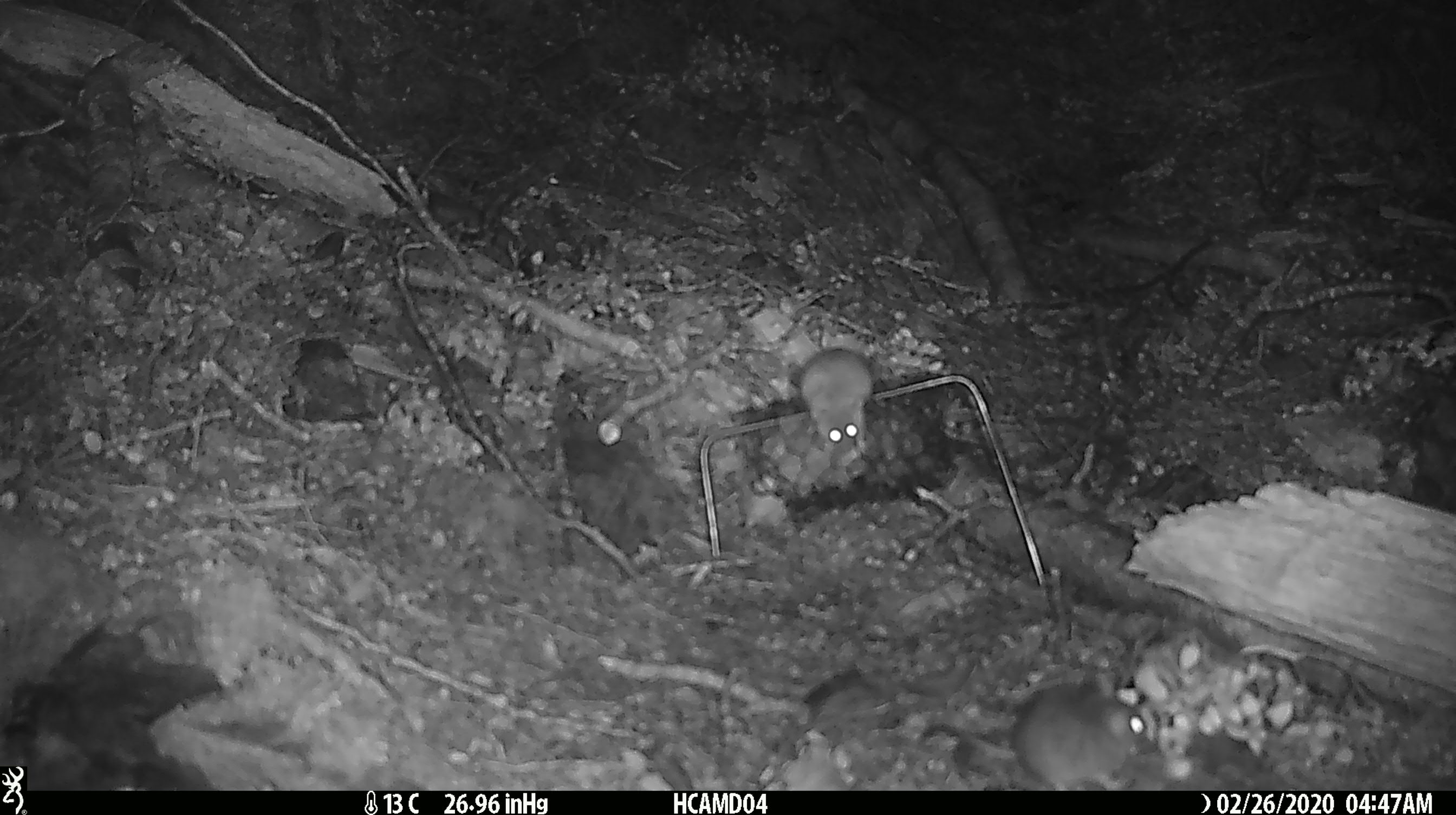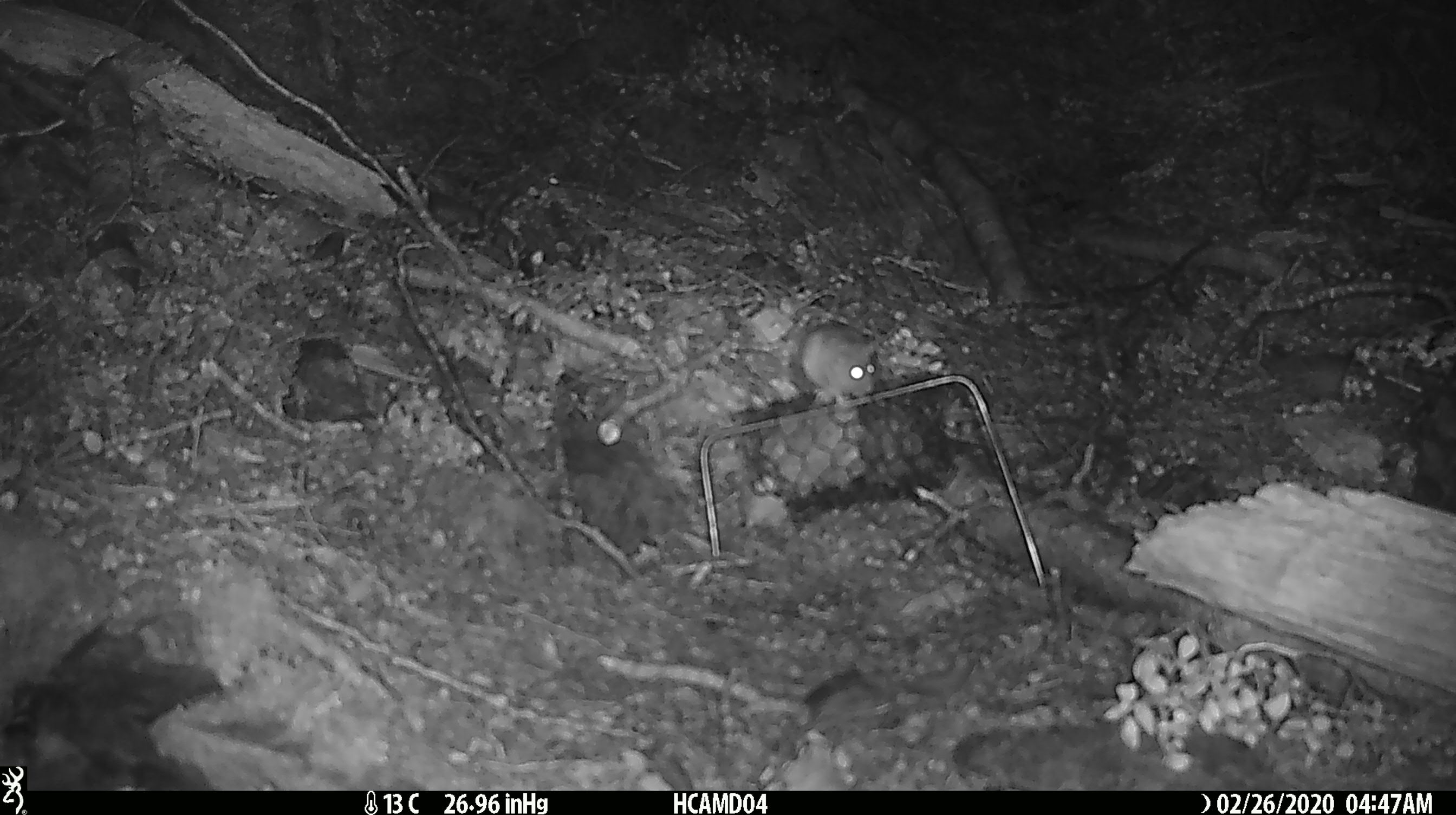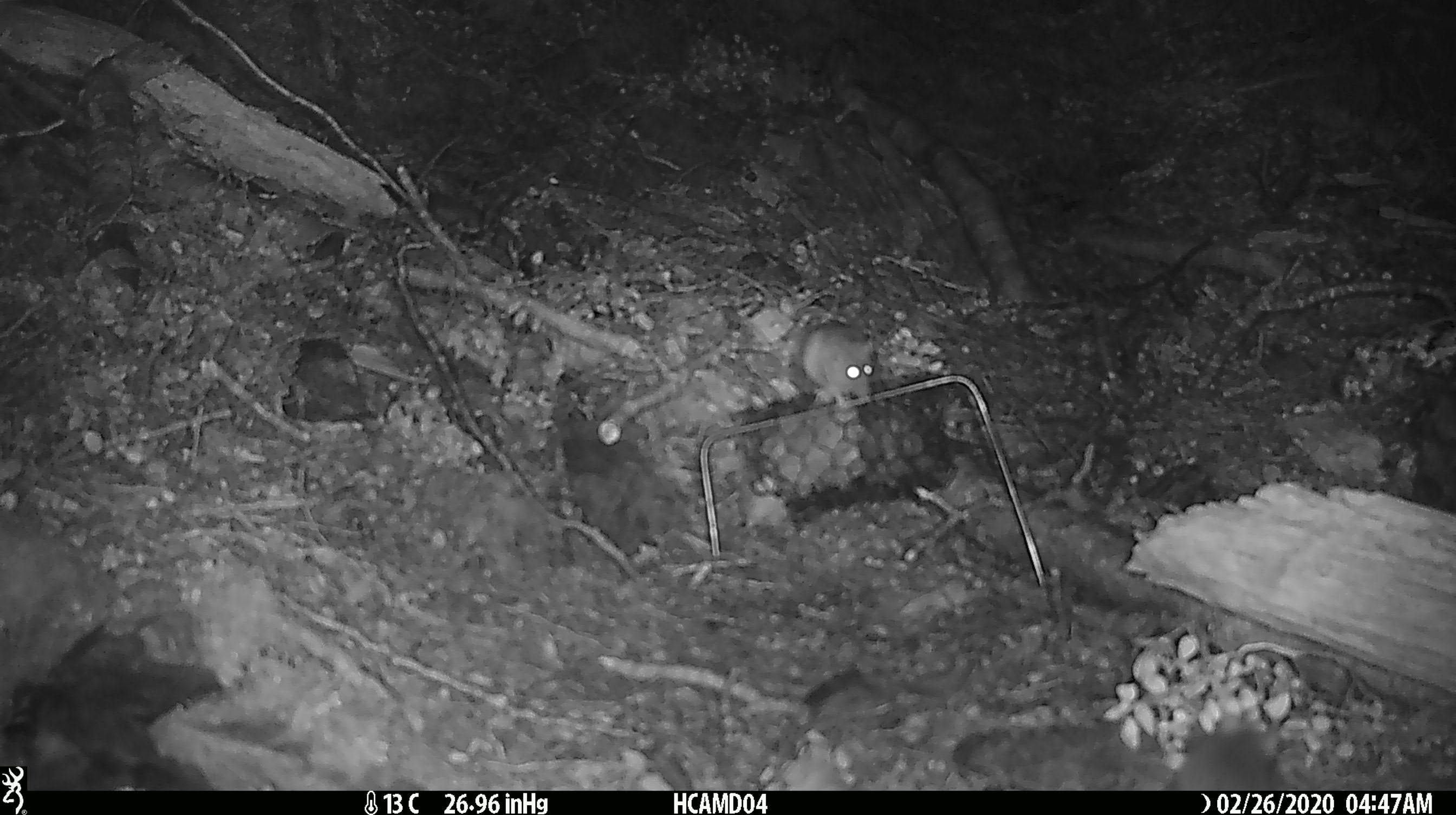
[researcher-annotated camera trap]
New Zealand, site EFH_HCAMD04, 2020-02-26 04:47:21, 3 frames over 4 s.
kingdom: Animalia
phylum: Chordata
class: Mammalia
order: Rodentia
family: Muridae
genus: Mus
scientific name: Mus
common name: mouse